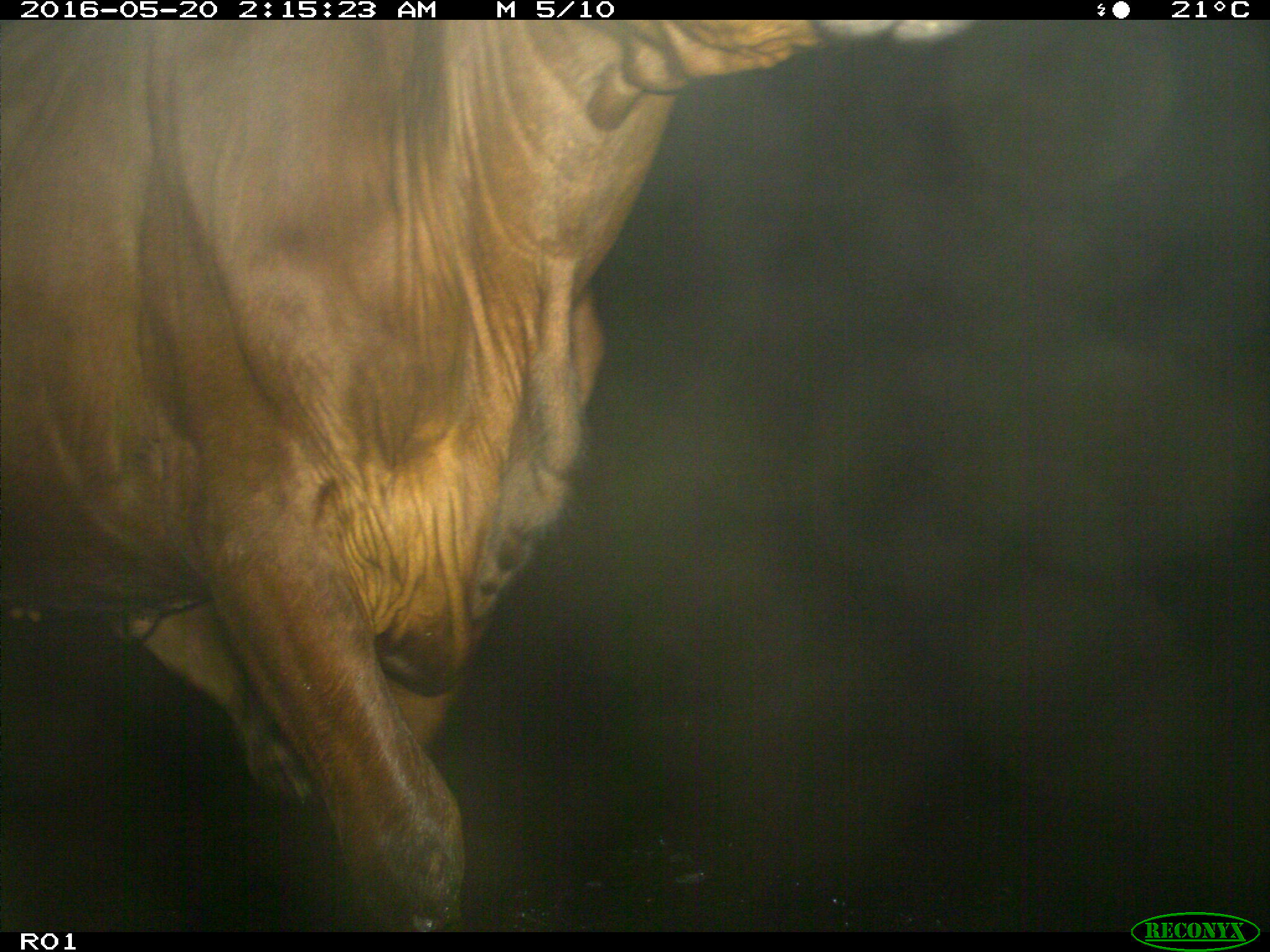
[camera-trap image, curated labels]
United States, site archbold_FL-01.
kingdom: Animalia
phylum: Chordata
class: Mammalia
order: Artiodactyla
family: Bovidae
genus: Bos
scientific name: Bos taurus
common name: domestic cow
Bos taurus (domestic cow).